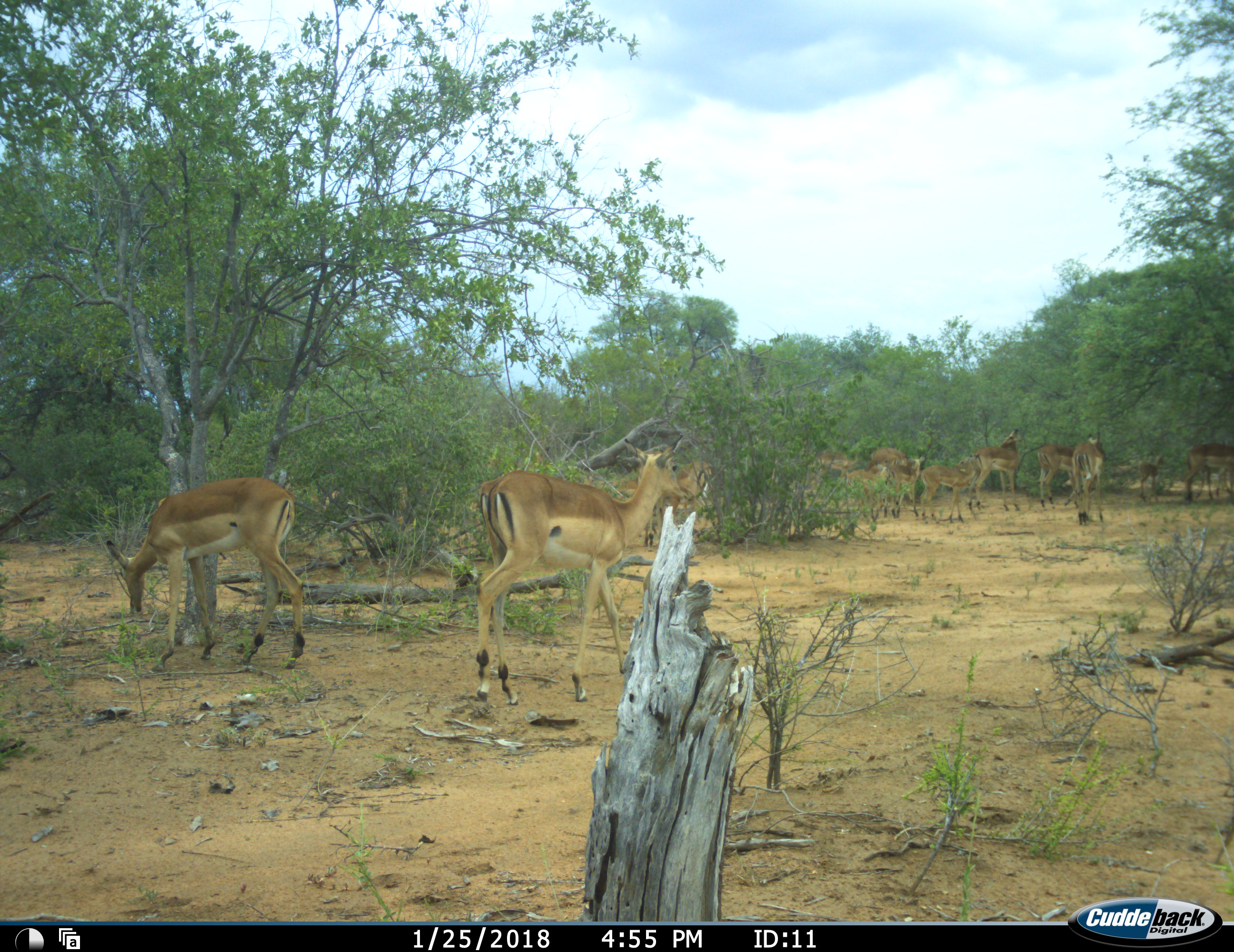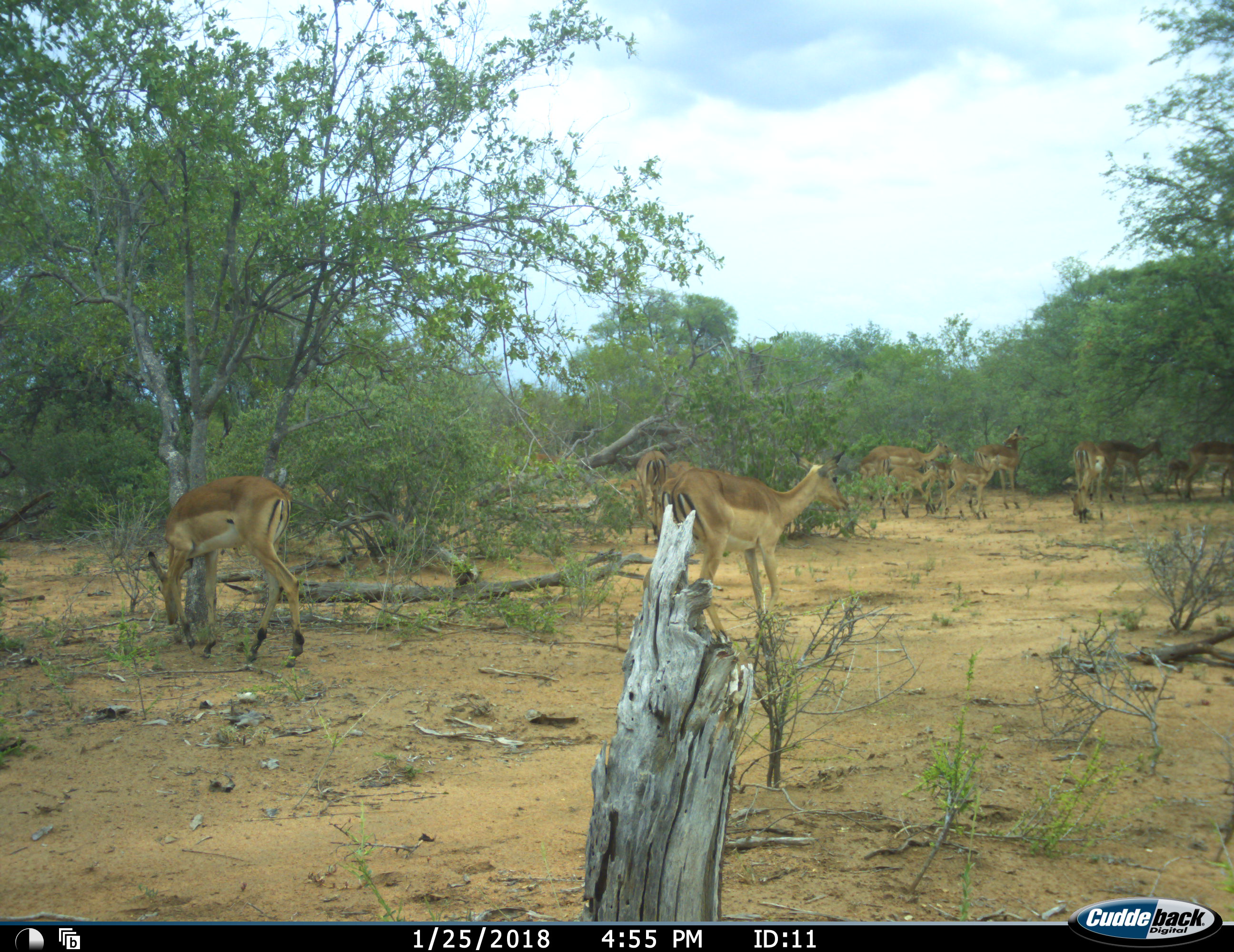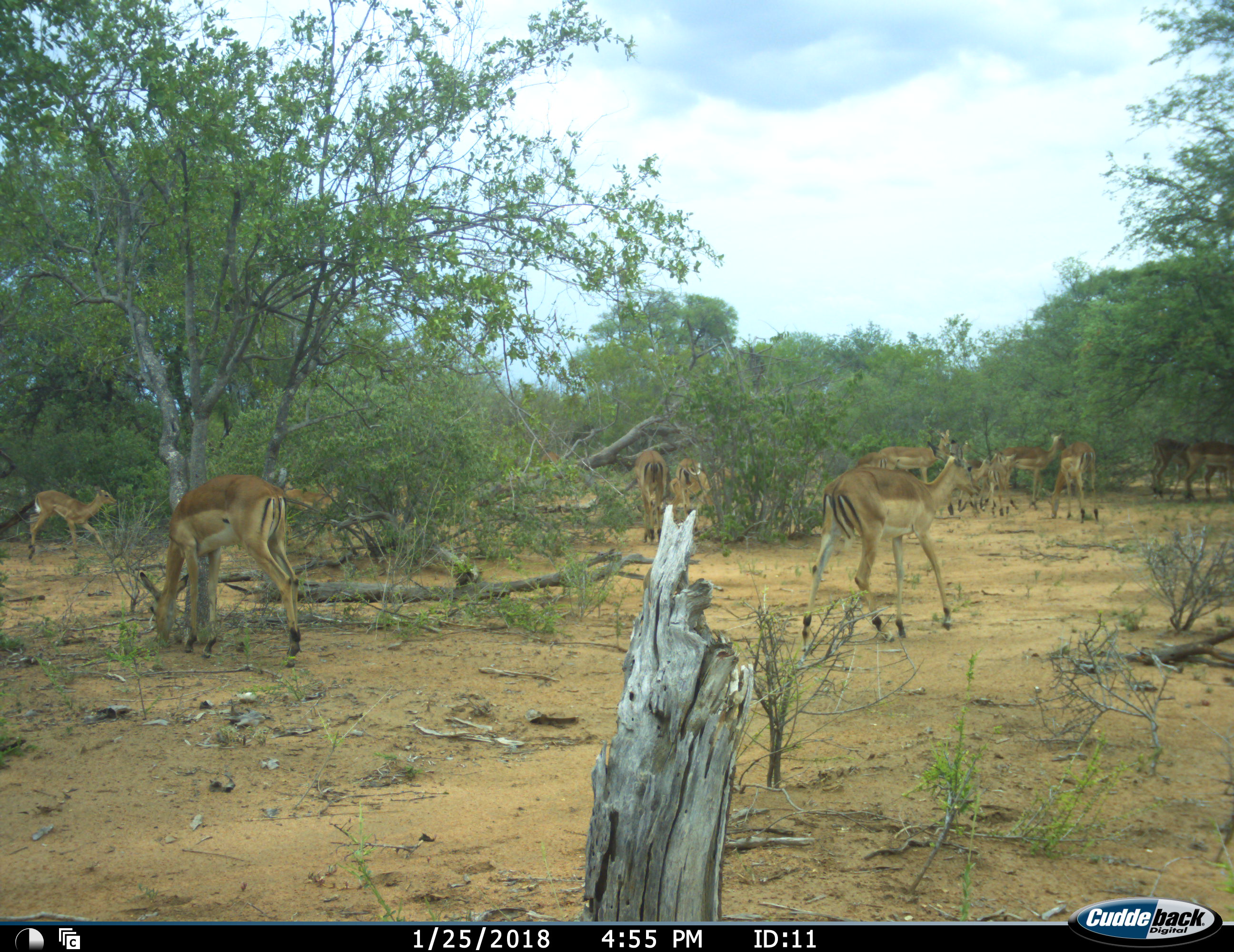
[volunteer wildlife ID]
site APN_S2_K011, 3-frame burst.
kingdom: Animalia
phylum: Chordata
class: Mammalia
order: Artiodactyla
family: Bovidae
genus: Aepyceros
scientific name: Aepyceros melampus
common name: impala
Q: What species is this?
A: Impala (Aepyceros melampus).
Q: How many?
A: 11-50.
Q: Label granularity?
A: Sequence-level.